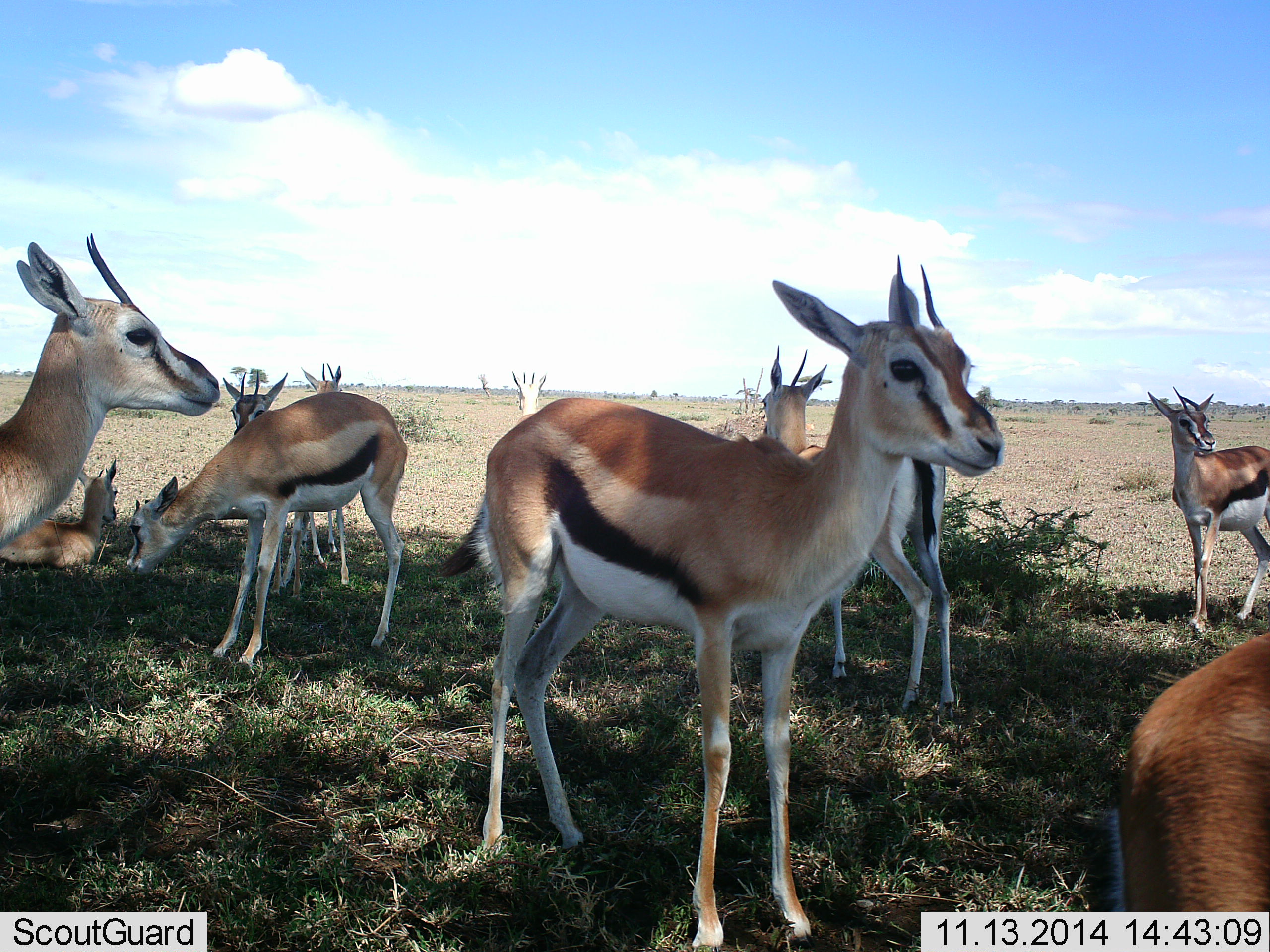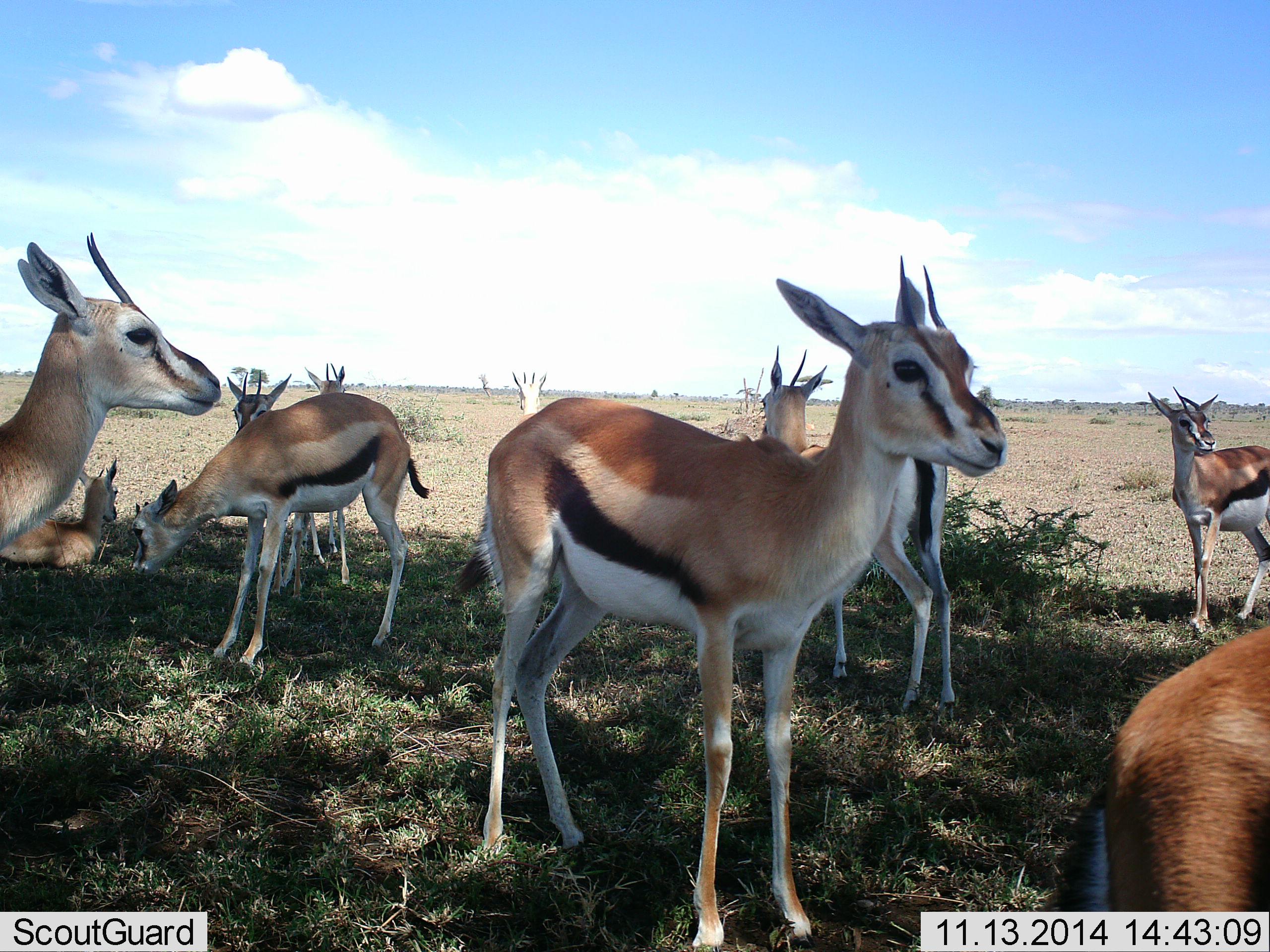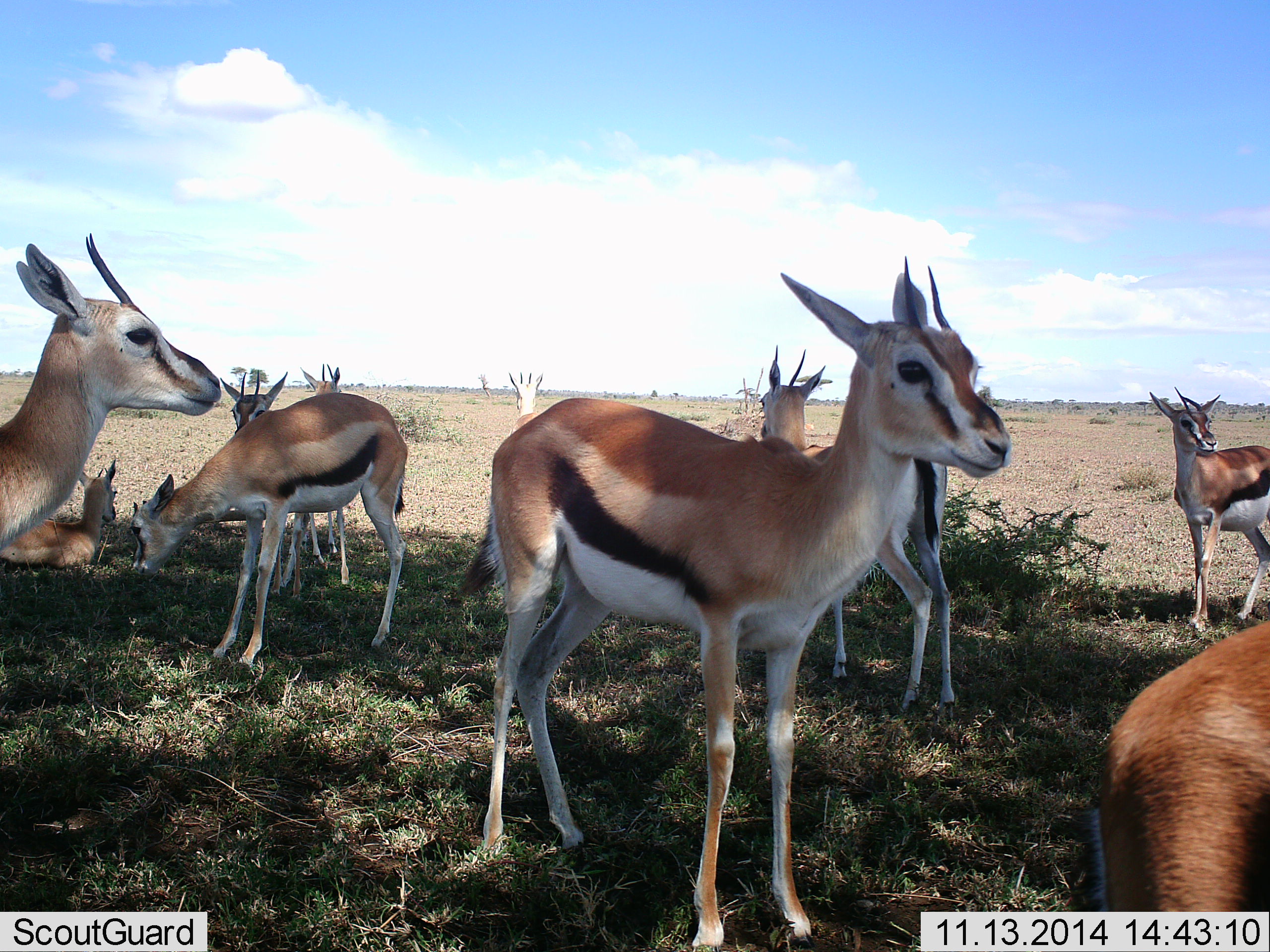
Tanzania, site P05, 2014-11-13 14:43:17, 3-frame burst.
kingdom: Animalia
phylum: Chordata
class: Mammalia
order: Artiodactyla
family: Bovidae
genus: Eudorcas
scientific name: Eudorcas thomsonii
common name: thomson's gazelle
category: gazellethomsons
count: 10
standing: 100%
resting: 60%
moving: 0%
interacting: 0%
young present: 10%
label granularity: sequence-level